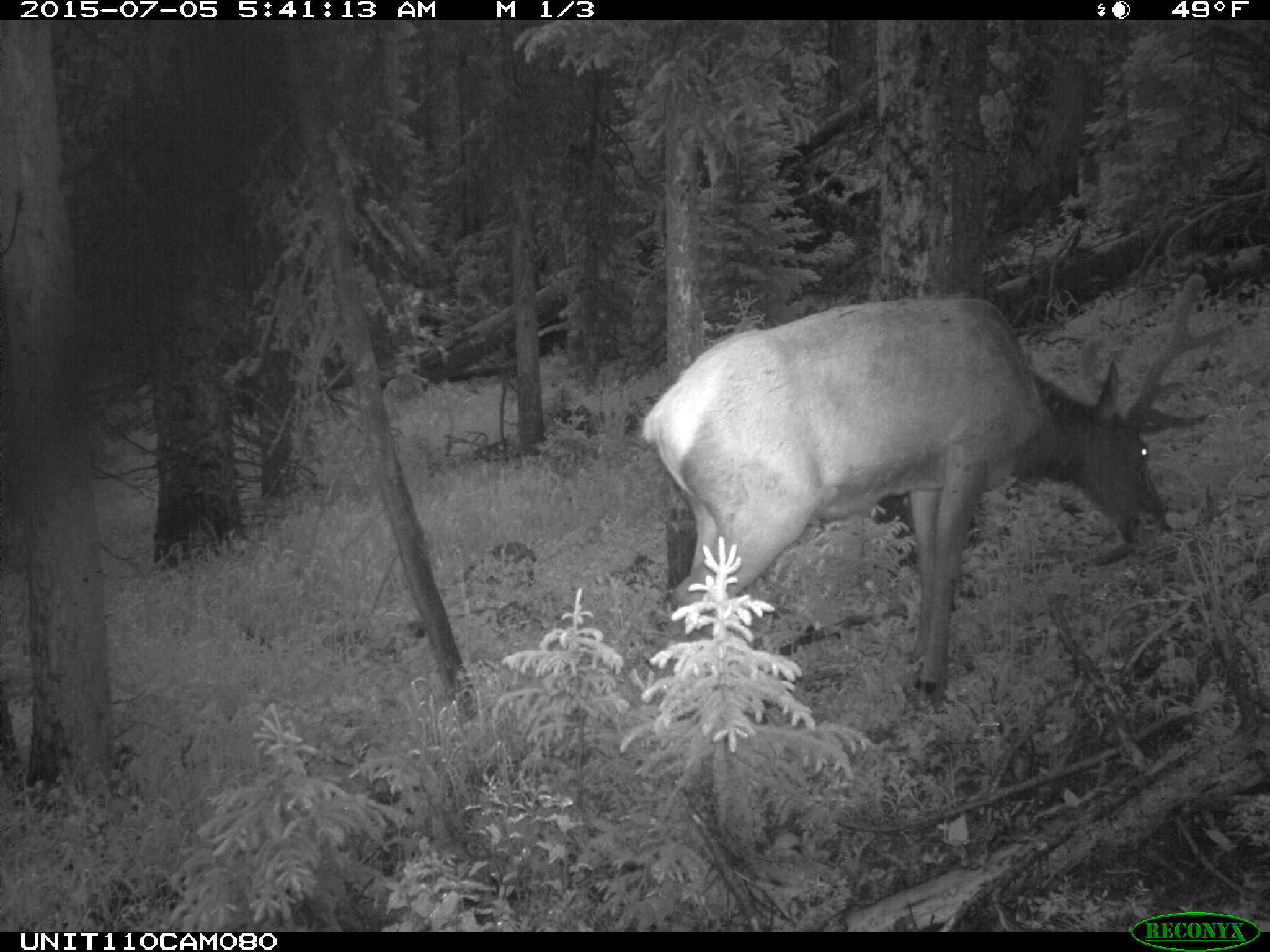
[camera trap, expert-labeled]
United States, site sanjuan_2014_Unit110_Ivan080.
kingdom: Animalia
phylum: Chordata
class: Mammalia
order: Artiodactyla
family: Cervidae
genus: Cervus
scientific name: Cervus elaphus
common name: red deer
Cervus elaphus (red deer).